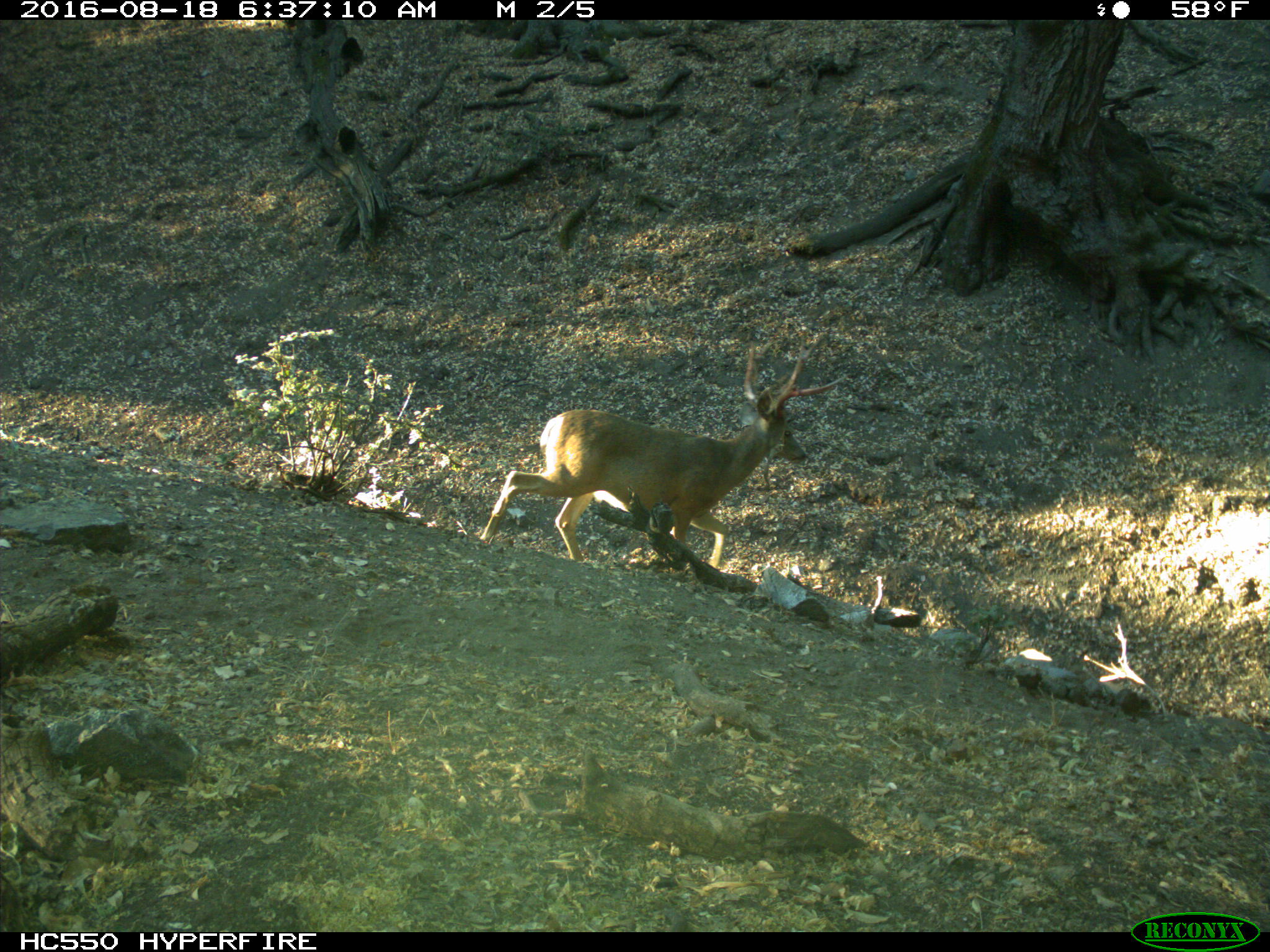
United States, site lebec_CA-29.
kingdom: Animalia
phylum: Chordata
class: Mammalia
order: Artiodactyla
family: Cervidae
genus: Odocoileus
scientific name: Odocoileus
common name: deer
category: unidentified deer